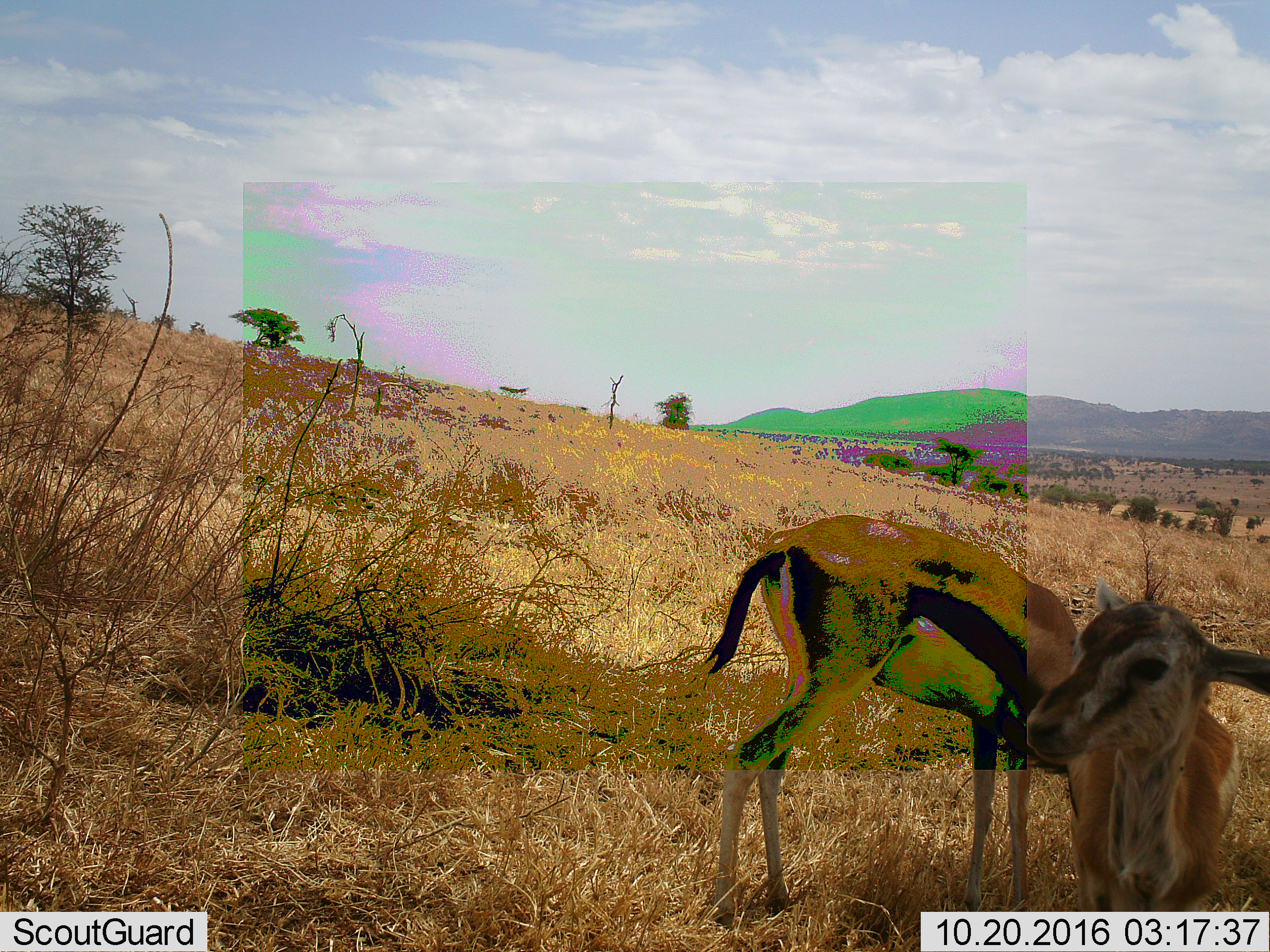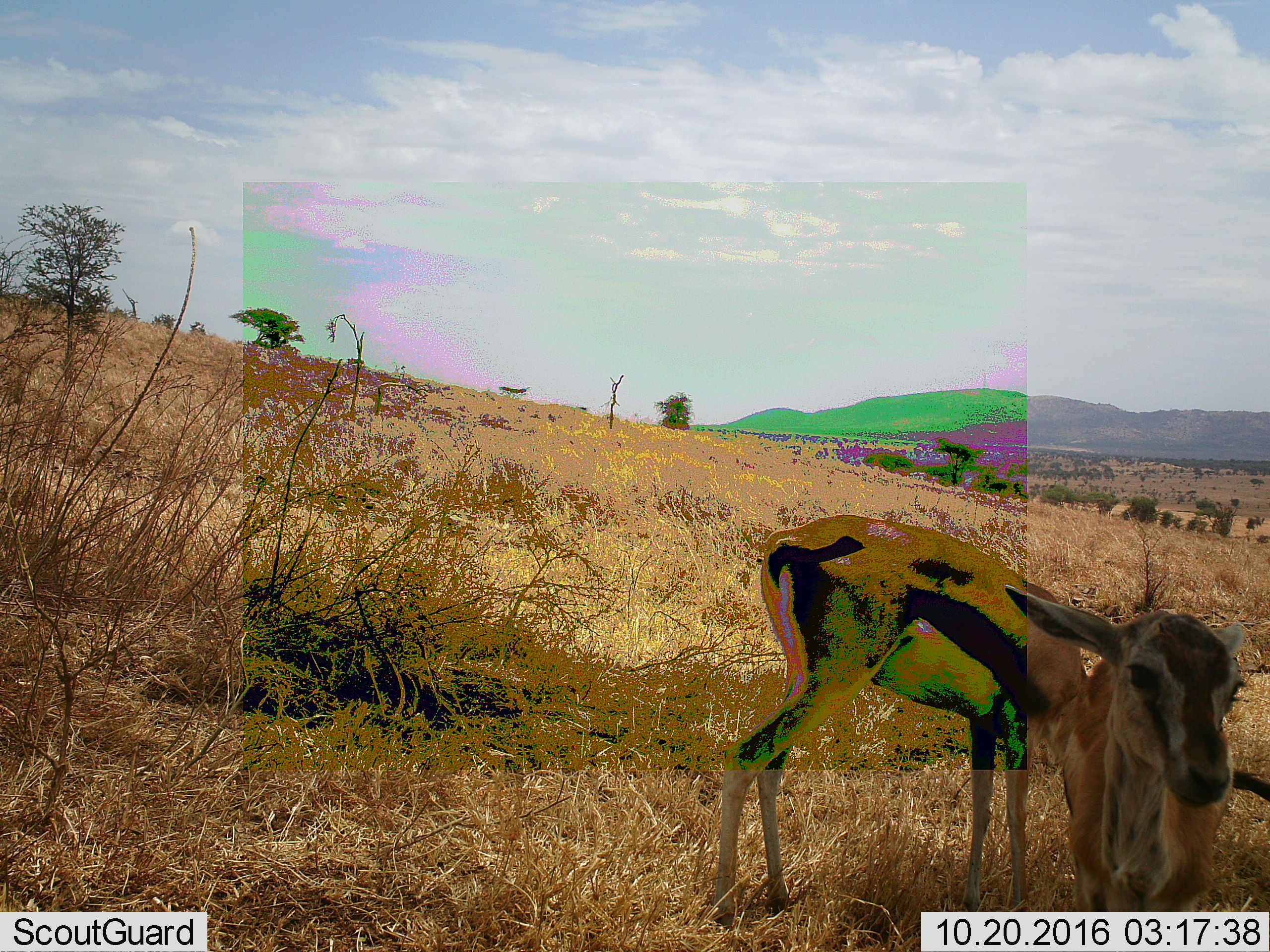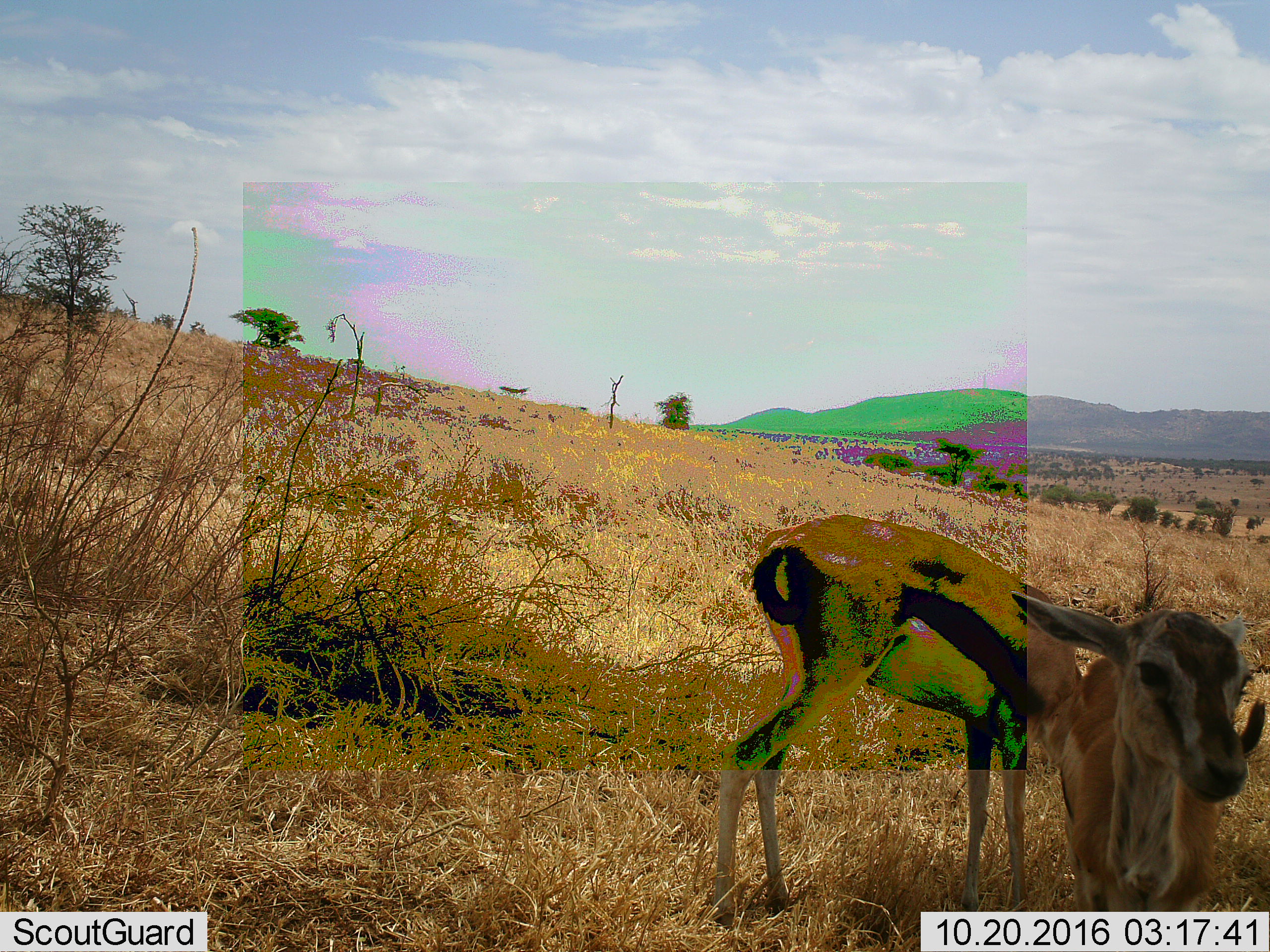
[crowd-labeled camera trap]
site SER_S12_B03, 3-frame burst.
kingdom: Animalia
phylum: Chordata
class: Mammalia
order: Artiodactyla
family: Bovidae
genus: Eudorcas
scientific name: Eudorcas thomsonii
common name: thomson's gazelle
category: gazellethomsons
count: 2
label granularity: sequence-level